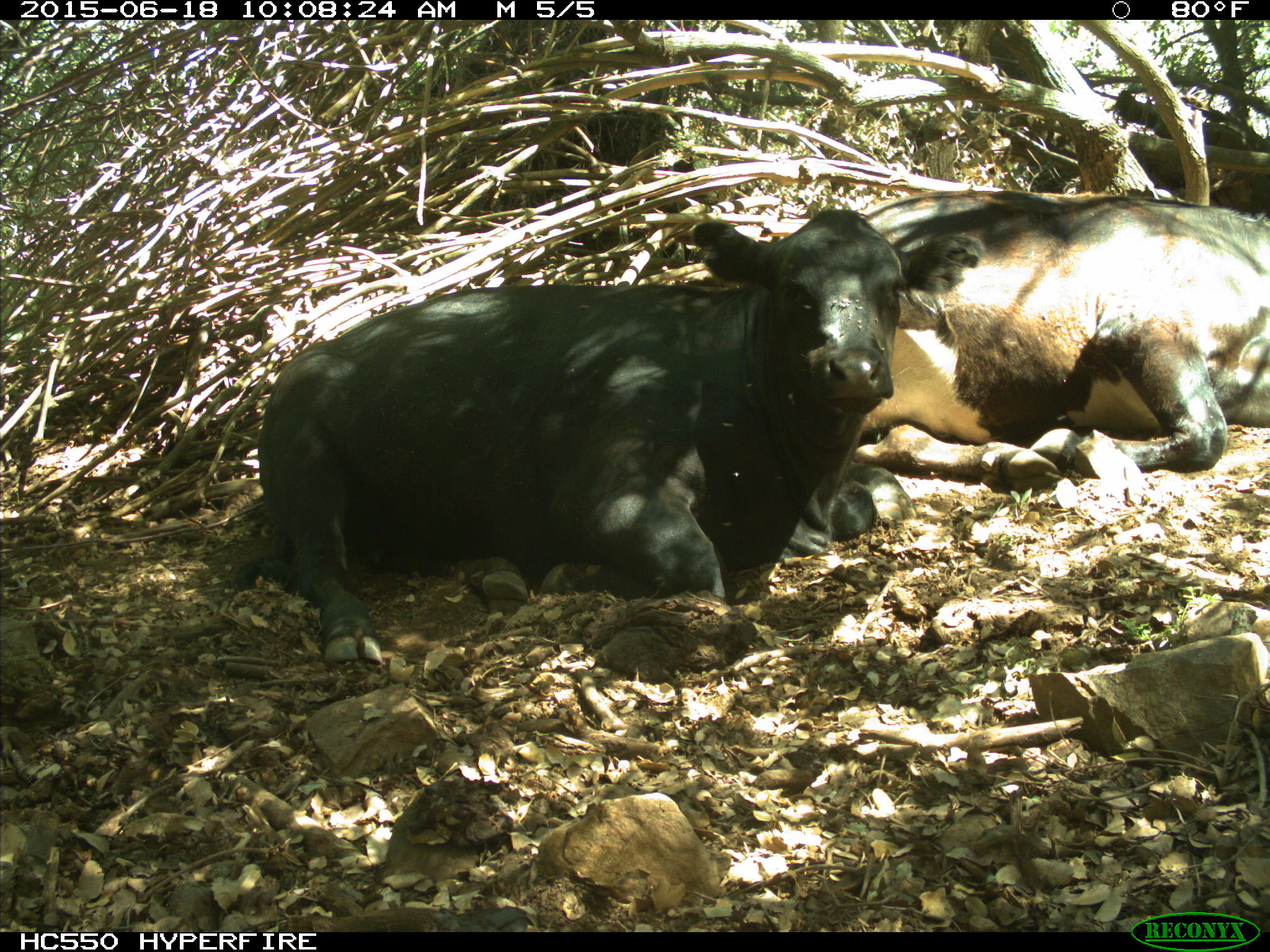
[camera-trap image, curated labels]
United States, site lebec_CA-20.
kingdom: Animalia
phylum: Chordata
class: Mammalia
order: Artiodactyla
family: Bovidae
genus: Bos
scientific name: Bos taurus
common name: domestic cow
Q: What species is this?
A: Bos taurus (domestic cow).